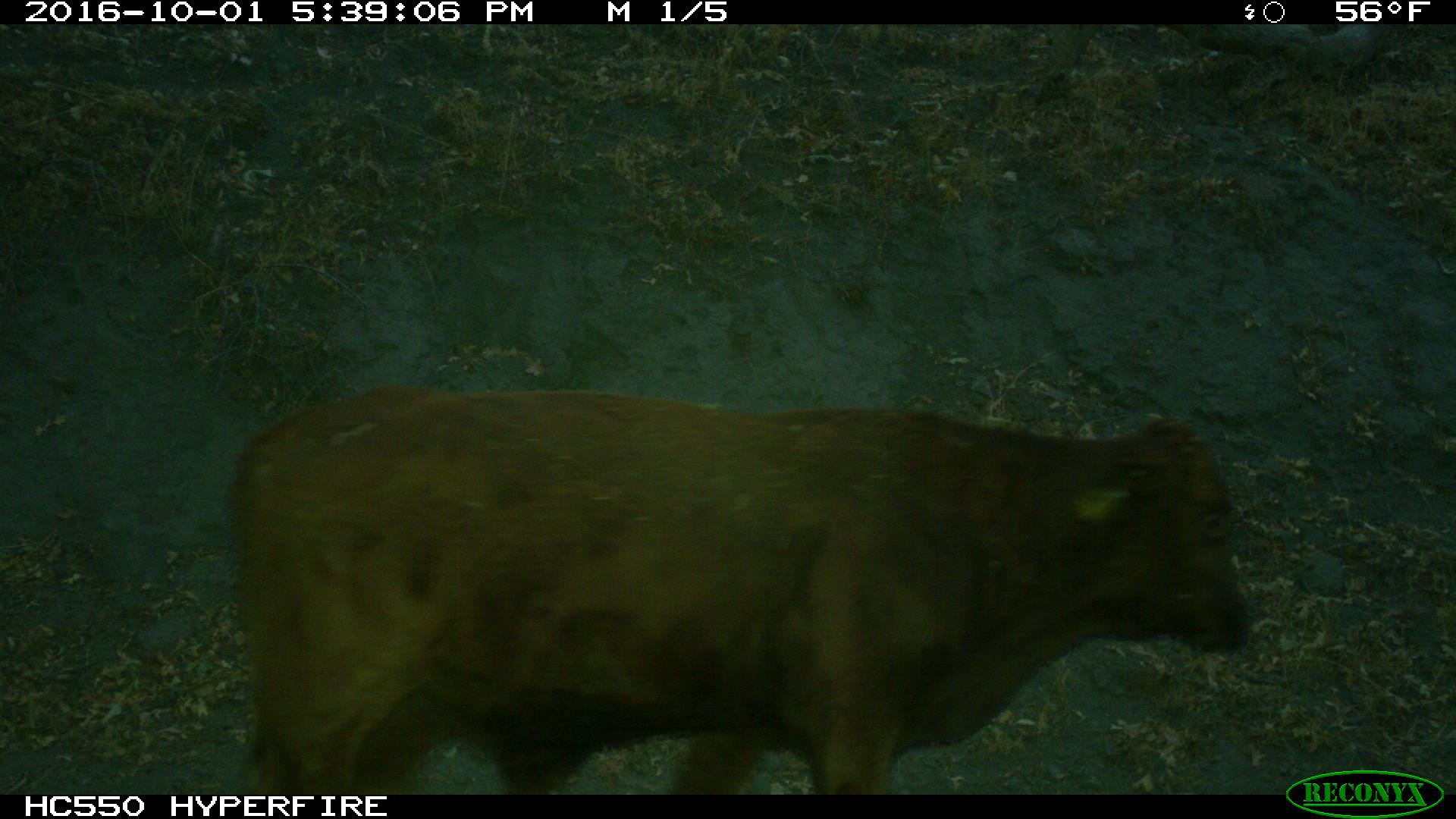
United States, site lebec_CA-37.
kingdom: Animalia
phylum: Chordata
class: Mammalia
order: Artiodactyla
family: Bovidae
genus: Bos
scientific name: Bos taurus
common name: domestic cow